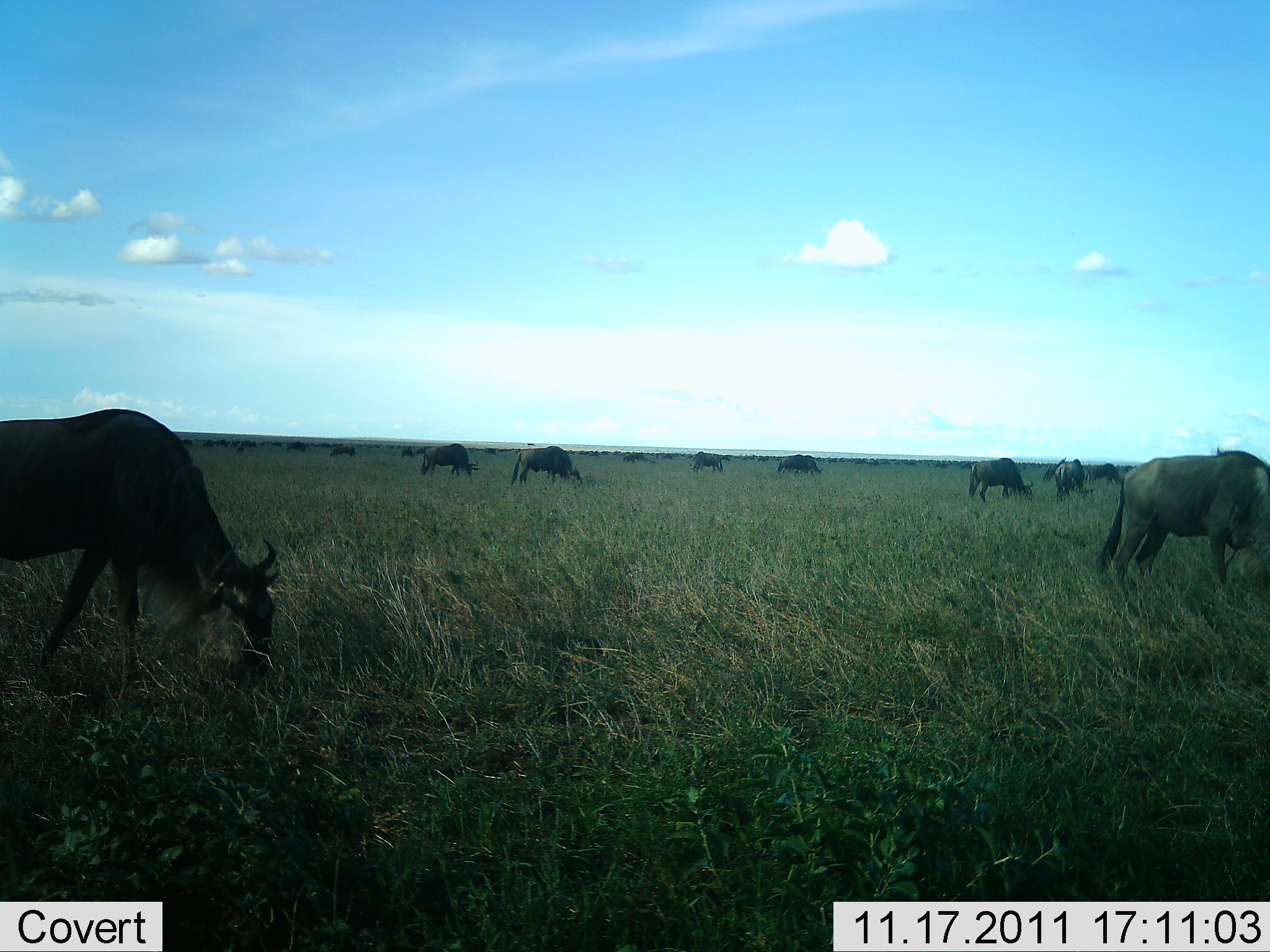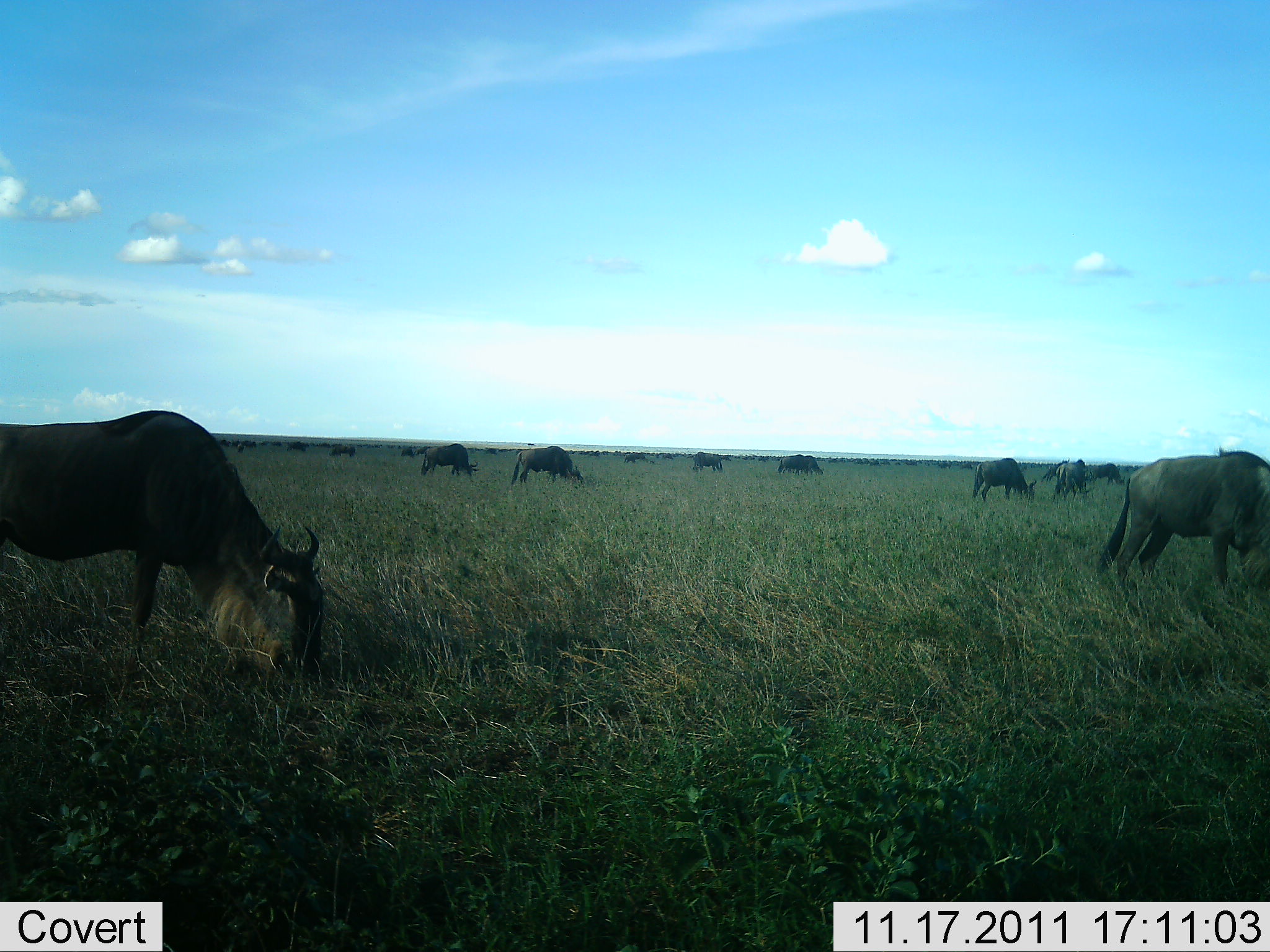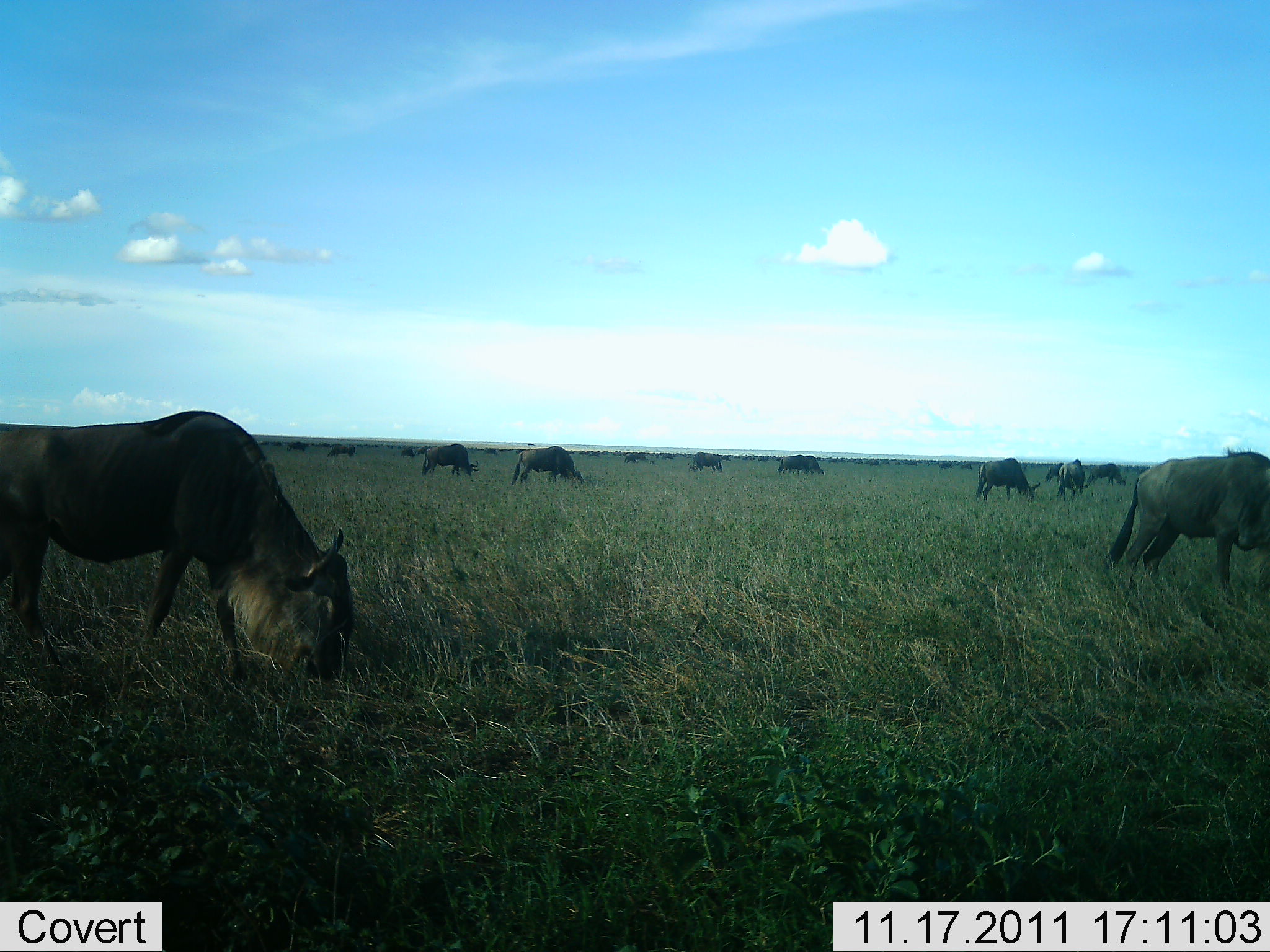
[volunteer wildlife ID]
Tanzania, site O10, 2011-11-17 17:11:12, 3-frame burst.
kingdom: Animalia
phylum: Chordata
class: Mammalia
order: Artiodactyla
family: Bovidae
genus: Connochaetes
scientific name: Connochaetes taurinus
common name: blue wildebeest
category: wildebeest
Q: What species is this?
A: Wildebeest (blue wildebeest) (Connochaetes taurinus).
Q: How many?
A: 11-50.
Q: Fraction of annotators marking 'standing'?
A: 42%.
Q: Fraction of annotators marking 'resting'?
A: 0%.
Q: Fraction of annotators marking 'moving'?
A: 42%.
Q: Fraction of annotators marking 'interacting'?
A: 0%.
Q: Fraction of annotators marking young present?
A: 0%.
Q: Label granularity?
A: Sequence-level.